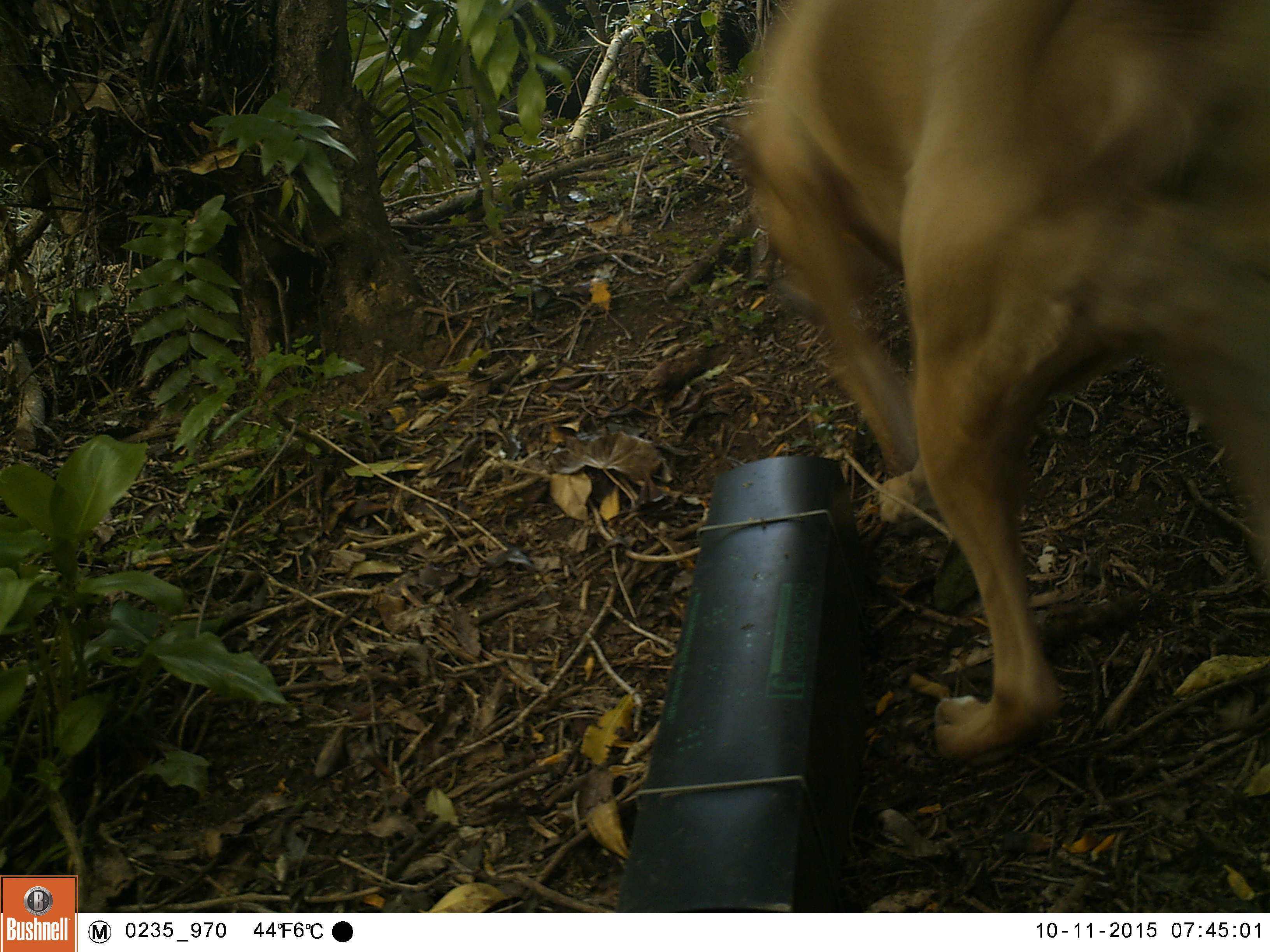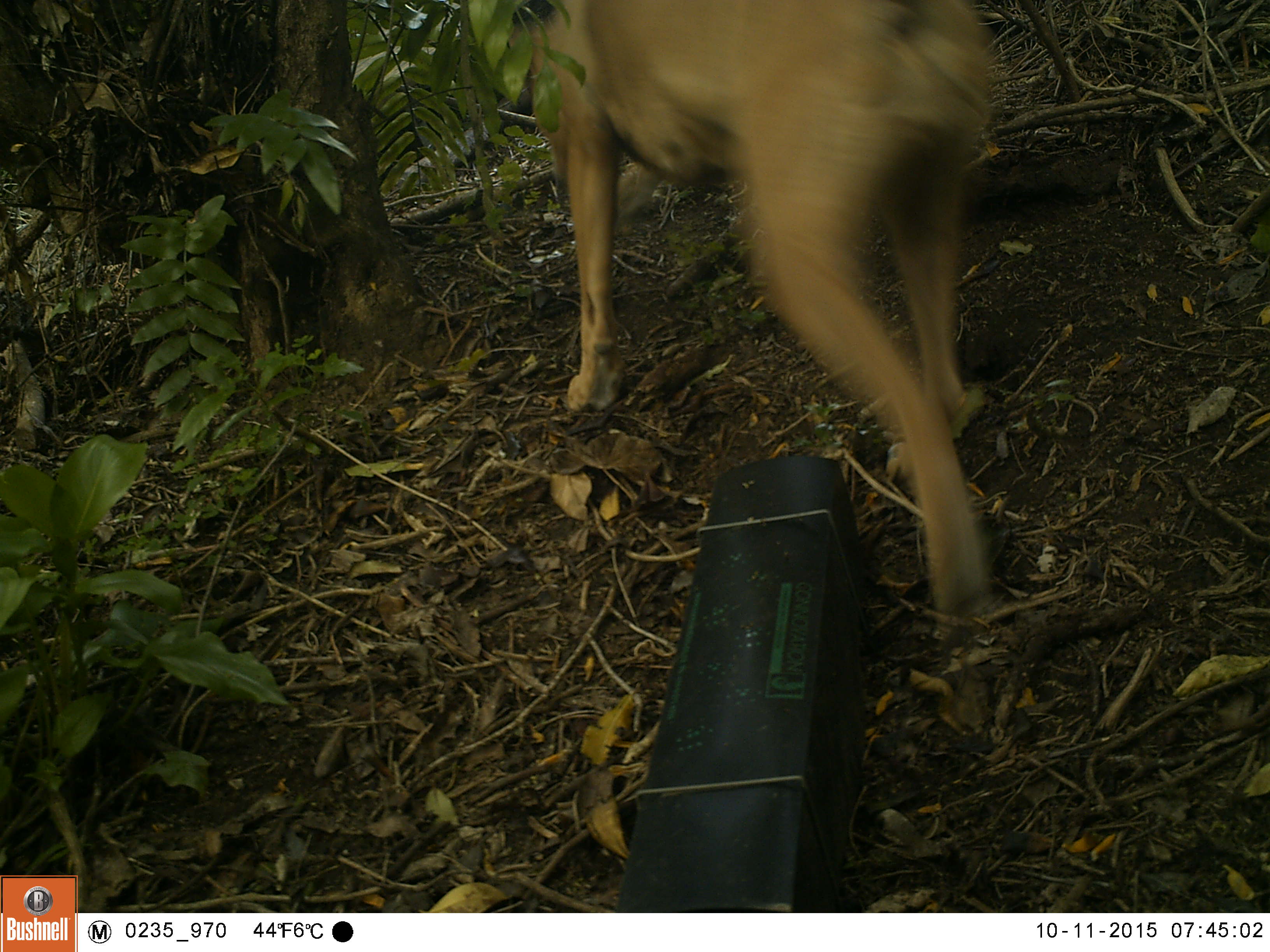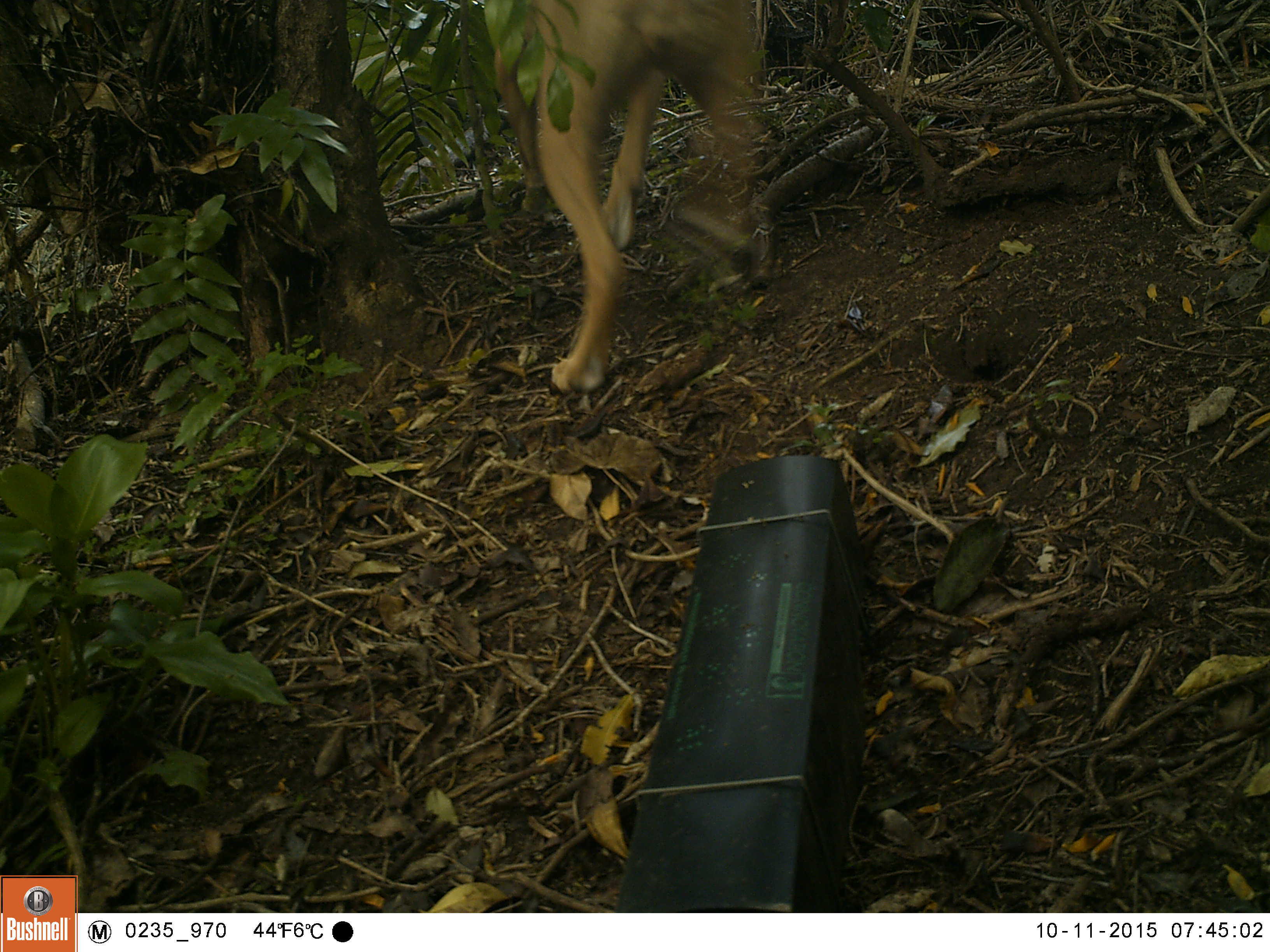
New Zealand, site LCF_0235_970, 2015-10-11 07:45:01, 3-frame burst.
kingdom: Animalia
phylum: Chordata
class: Mammalia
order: Carnivora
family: Canidae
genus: Canis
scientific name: Canis familiaris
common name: domestic dog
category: dog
Dog (domestic dog) (Canis familiaris).